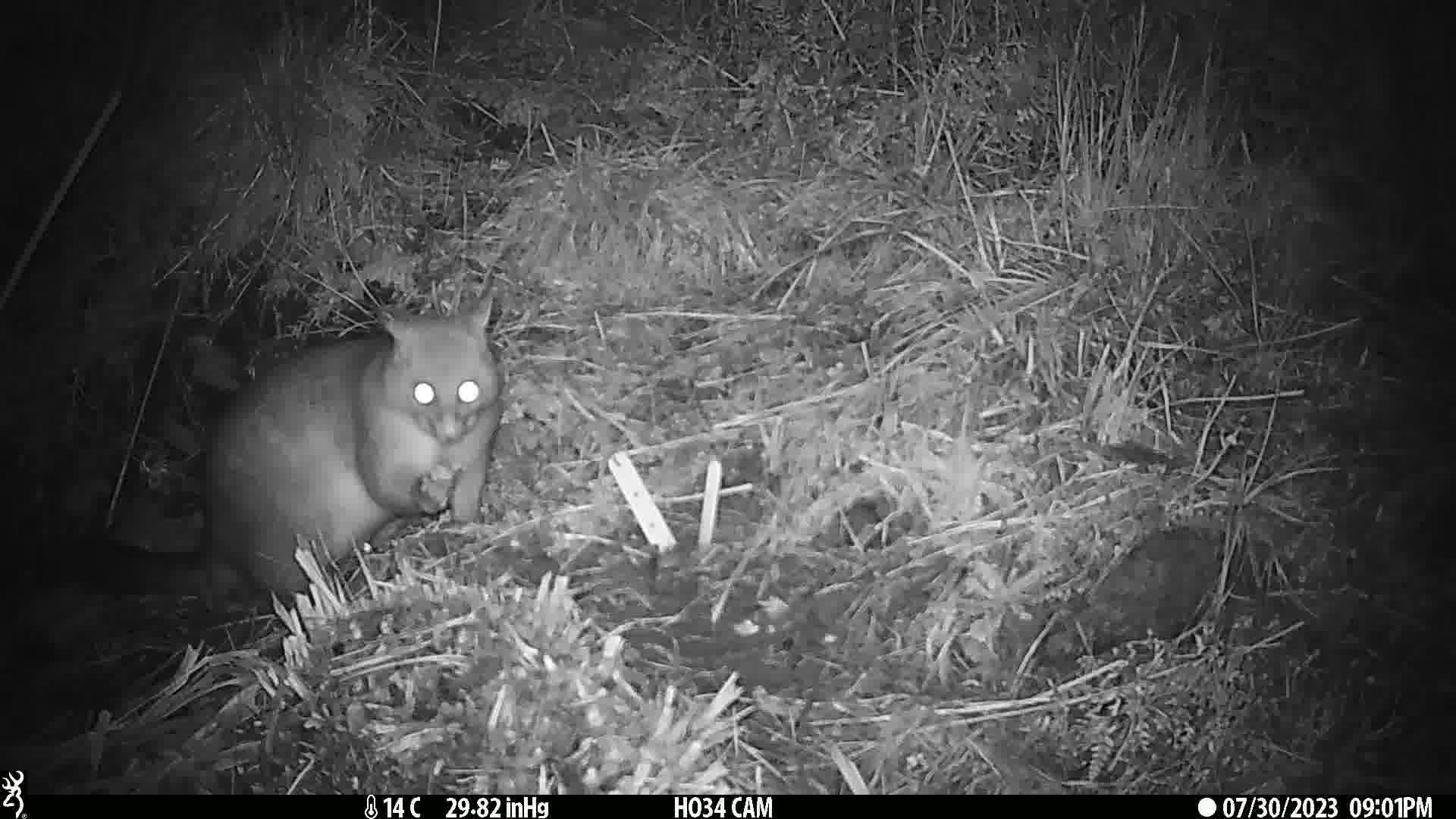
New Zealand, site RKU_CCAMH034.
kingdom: Animalia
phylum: Chordata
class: Mammalia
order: Diprotodontia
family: Phalangeridae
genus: Trichosurus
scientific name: Trichosurus vulpecula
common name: common brushtail possum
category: possum